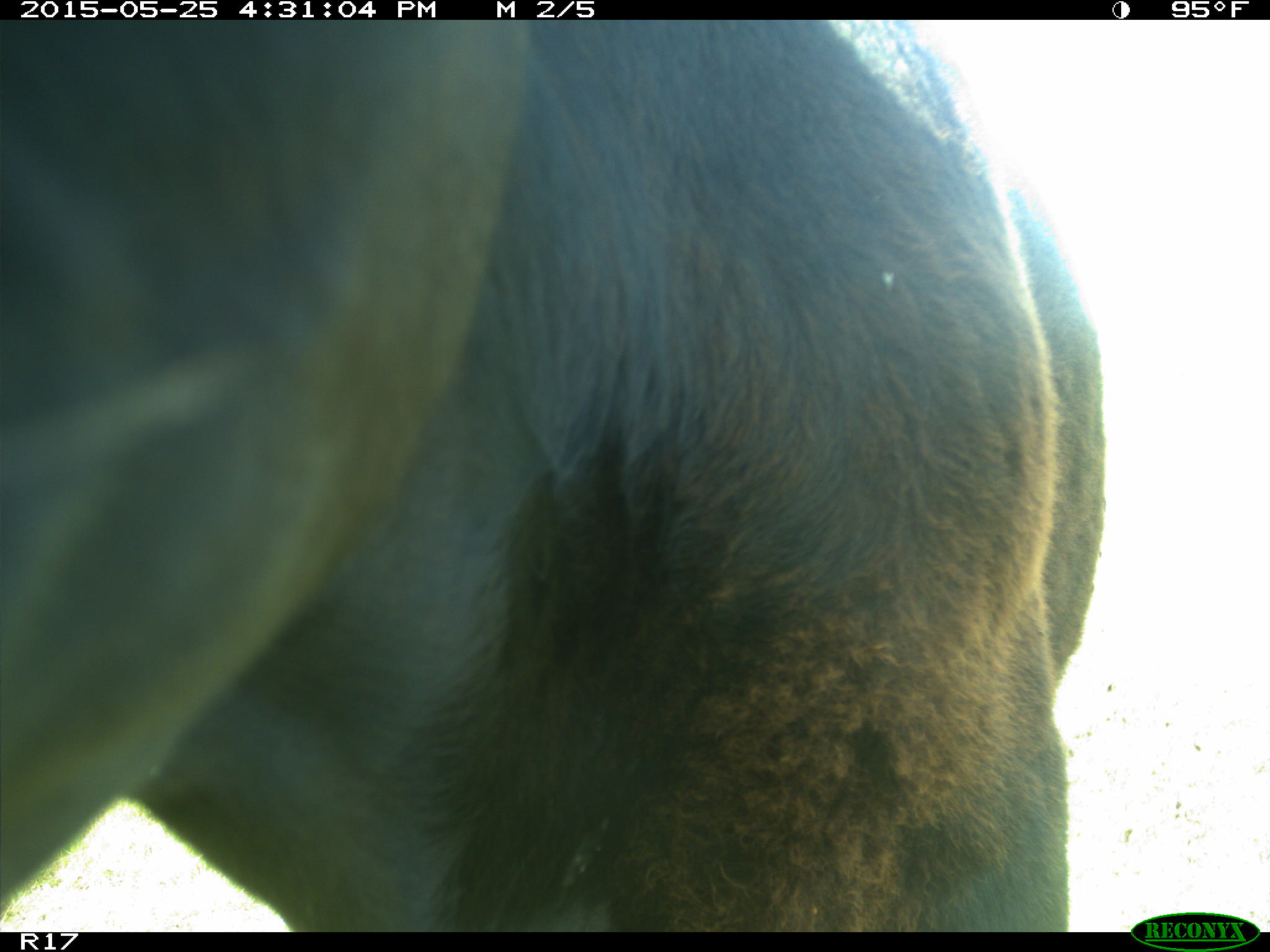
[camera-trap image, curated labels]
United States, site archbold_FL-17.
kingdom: Animalia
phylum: Chordata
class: Mammalia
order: Artiodactyla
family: Bovidae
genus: Bos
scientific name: Bos taurus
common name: domestic cow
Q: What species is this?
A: Bos taurus (domestic cow).